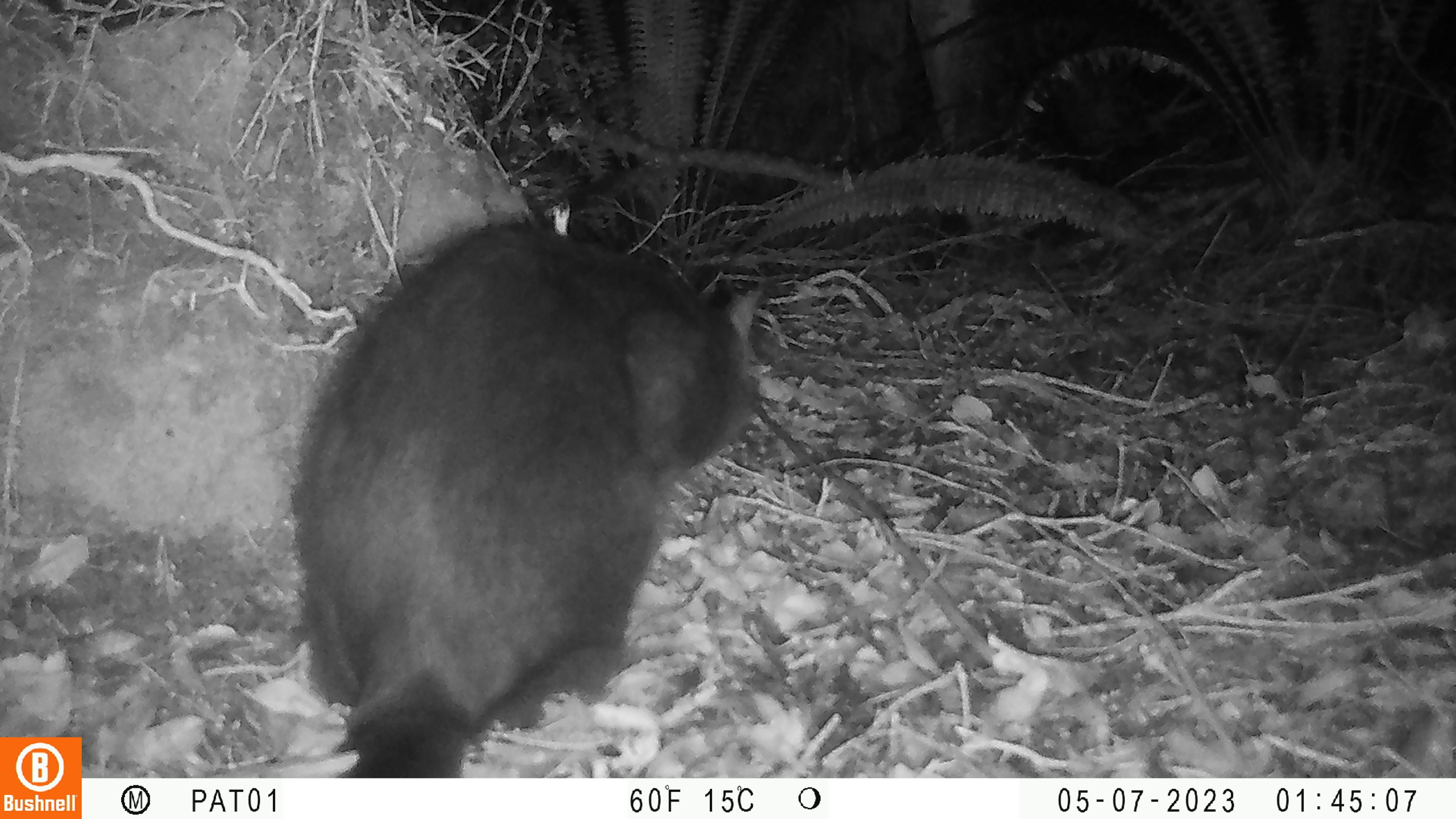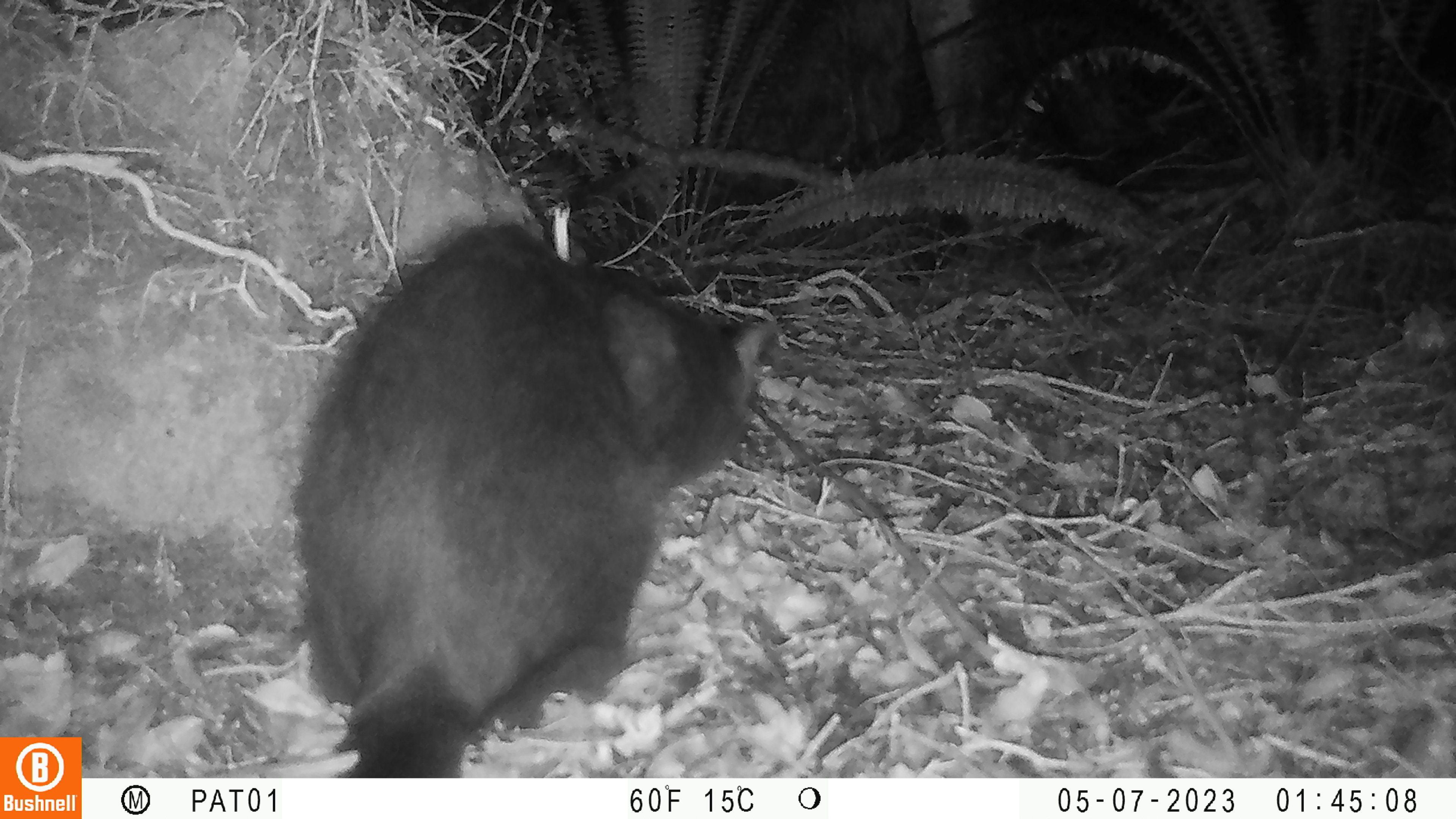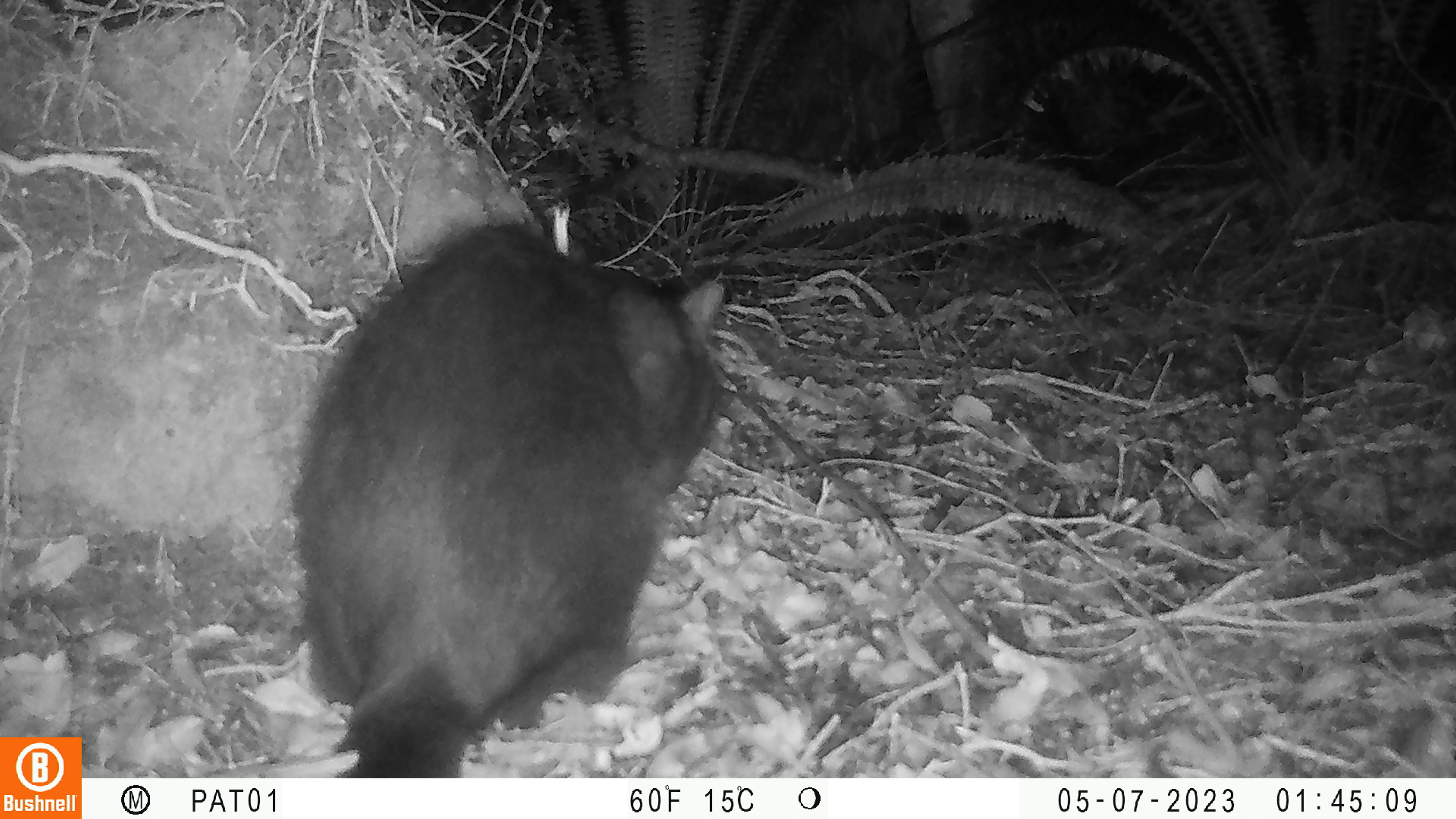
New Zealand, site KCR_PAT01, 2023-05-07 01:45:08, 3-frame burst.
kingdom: Animalia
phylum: Chordata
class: Mammalia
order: Carnivora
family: Felidae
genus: Felis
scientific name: Felis catus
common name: domestic cat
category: cat